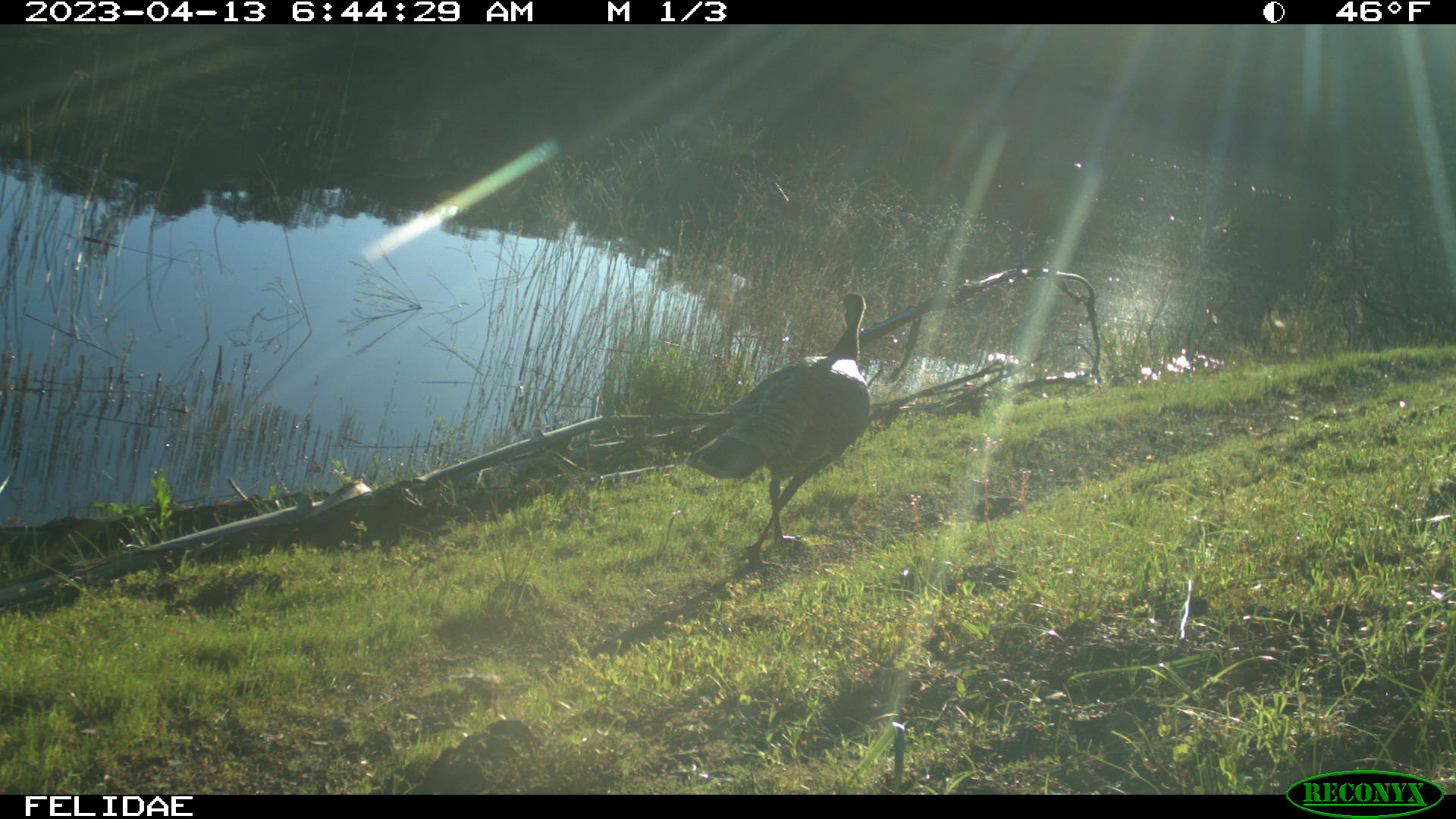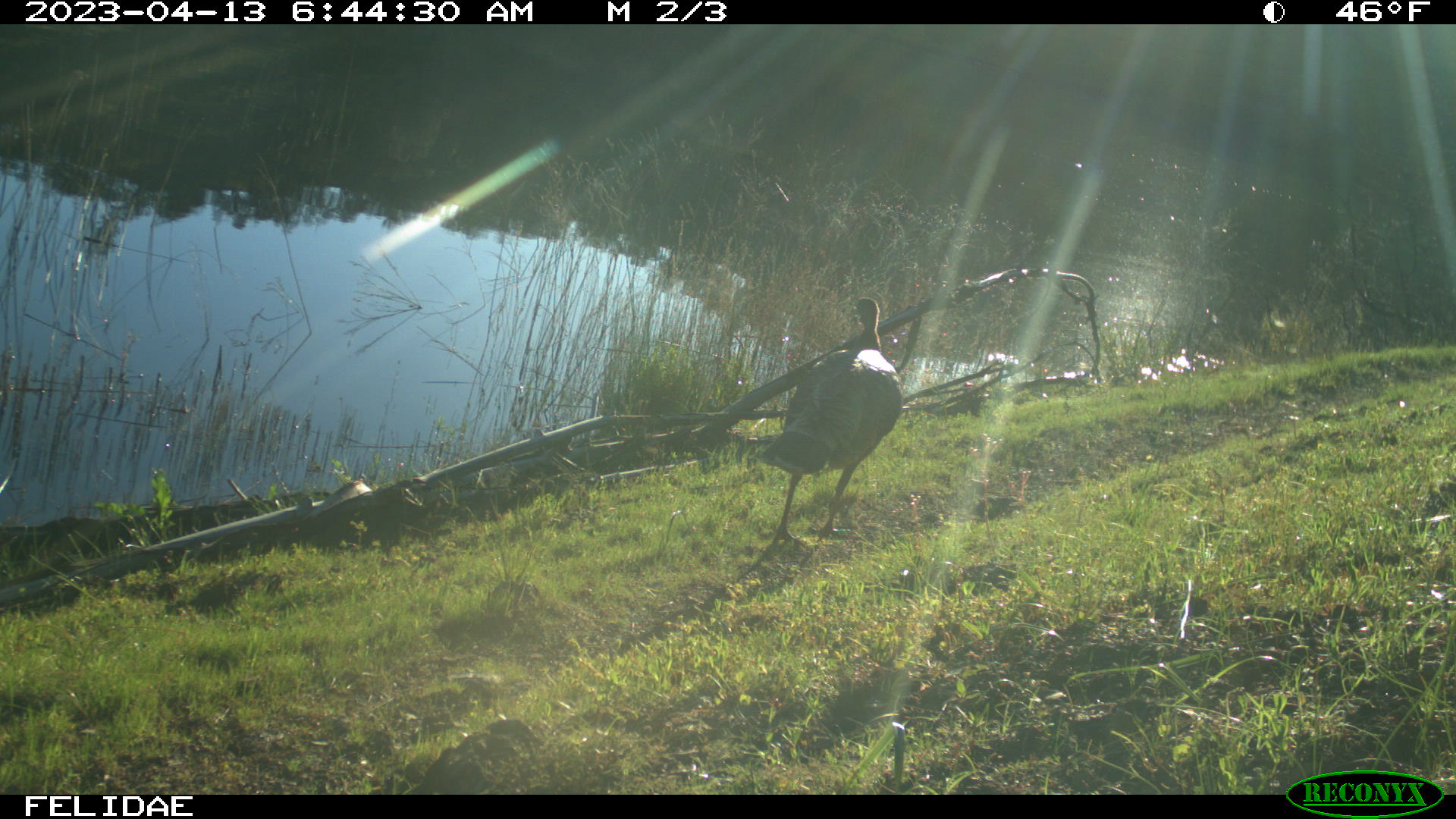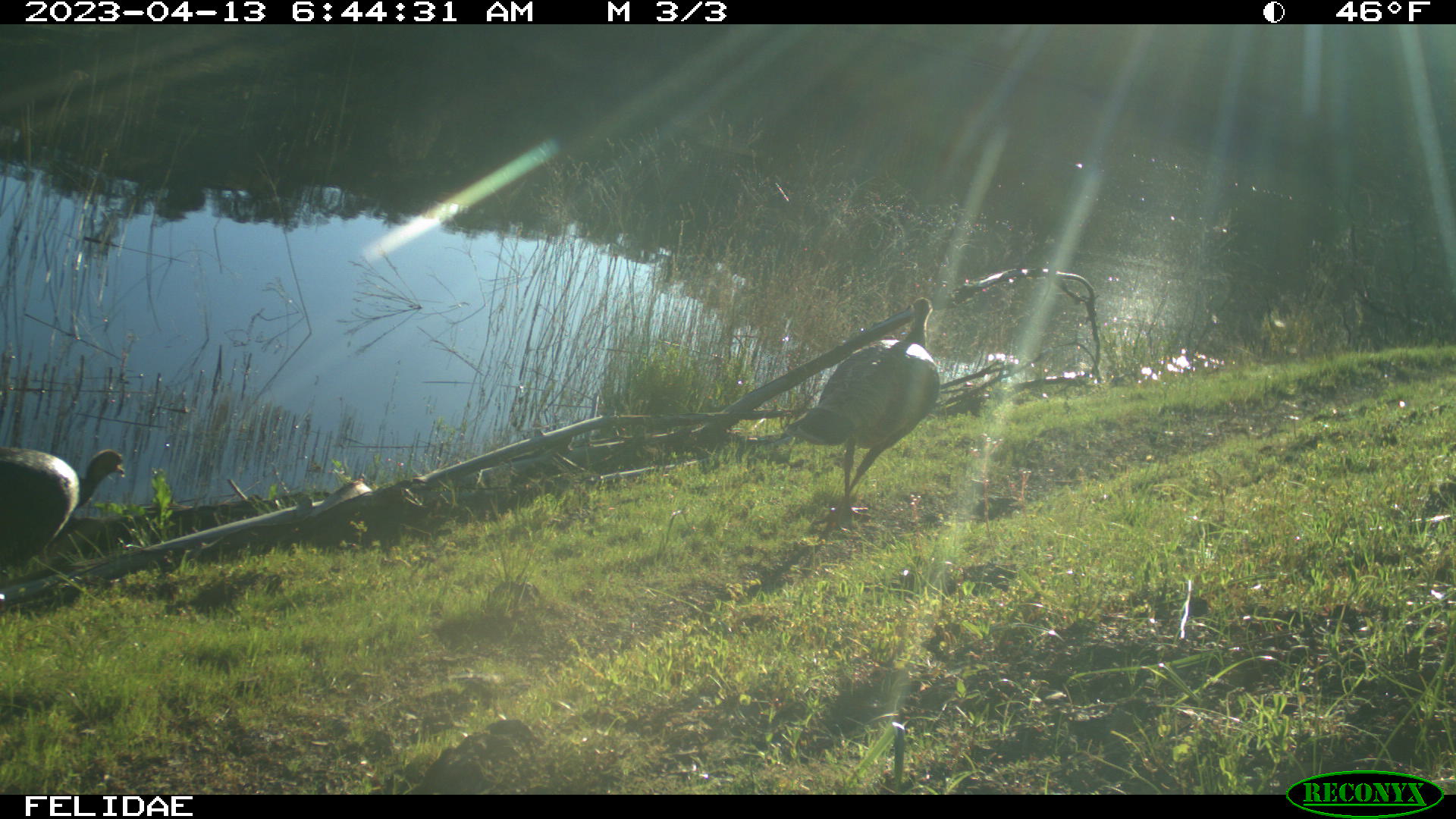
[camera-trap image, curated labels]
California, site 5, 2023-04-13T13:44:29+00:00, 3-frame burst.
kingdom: Animalia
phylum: Chordata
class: Aves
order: Galliformes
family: Phasianidae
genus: Meleagris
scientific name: Meleagris gallopavo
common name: turkey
Turkey (Meleagris gallopavo).